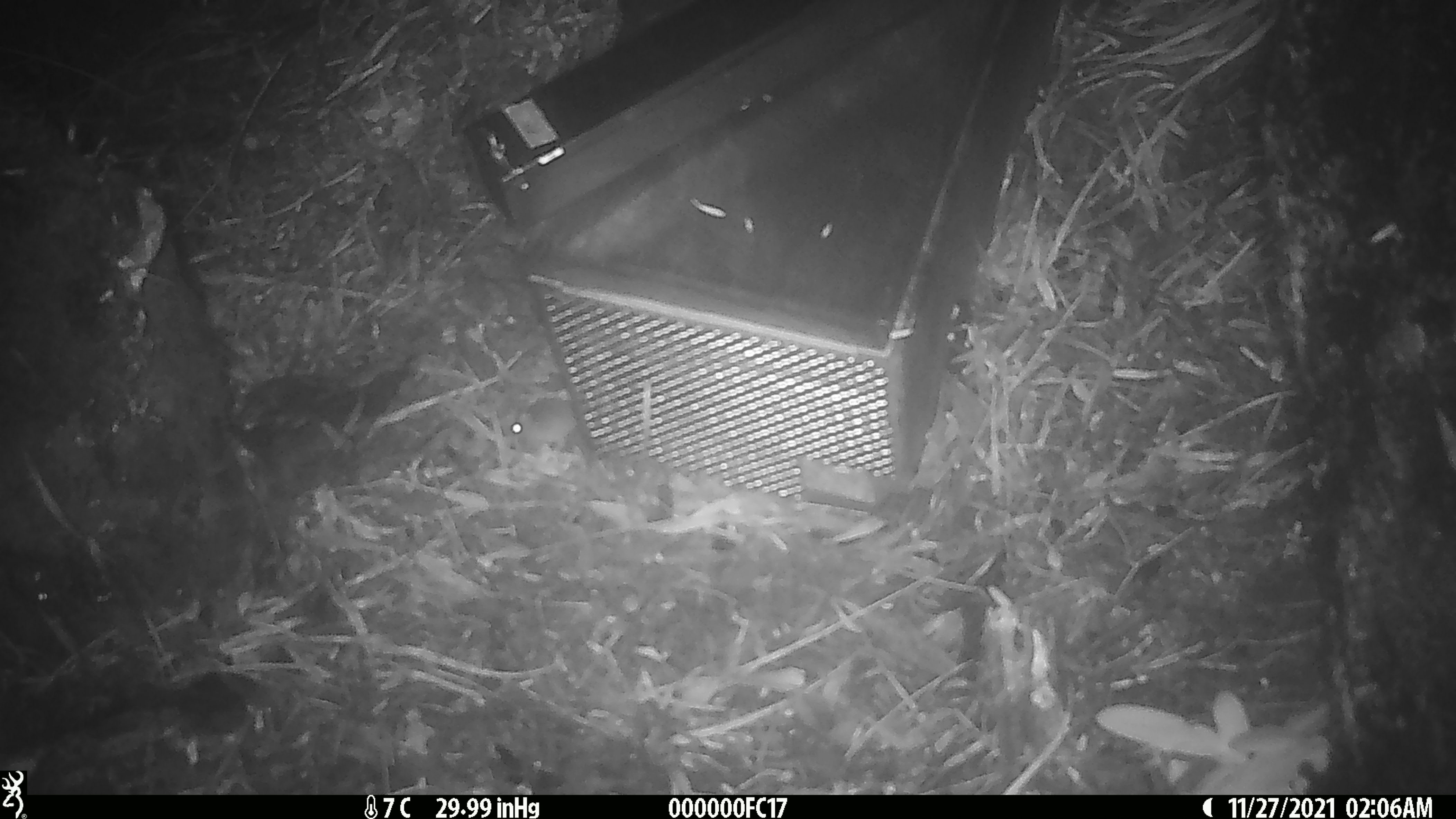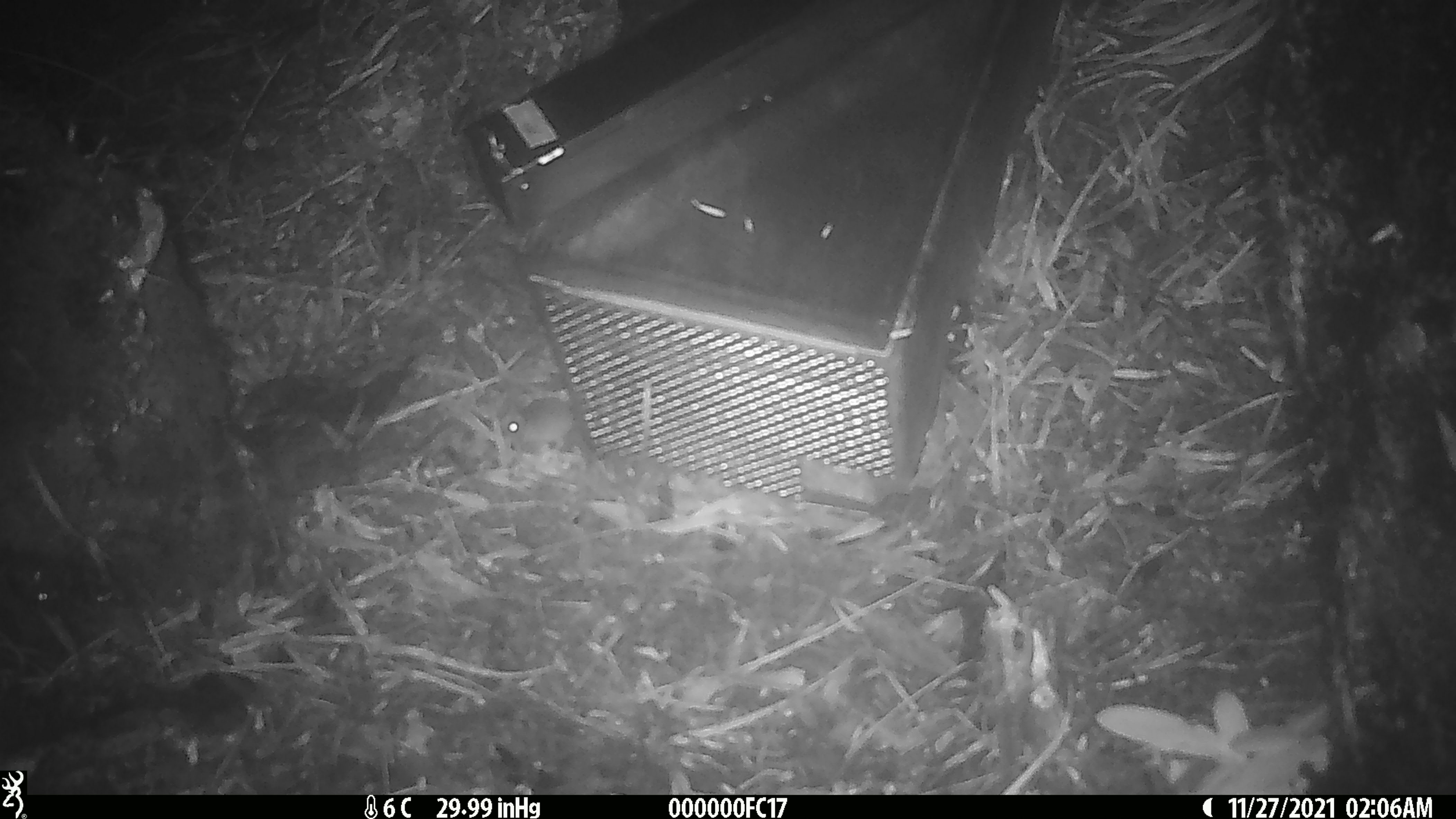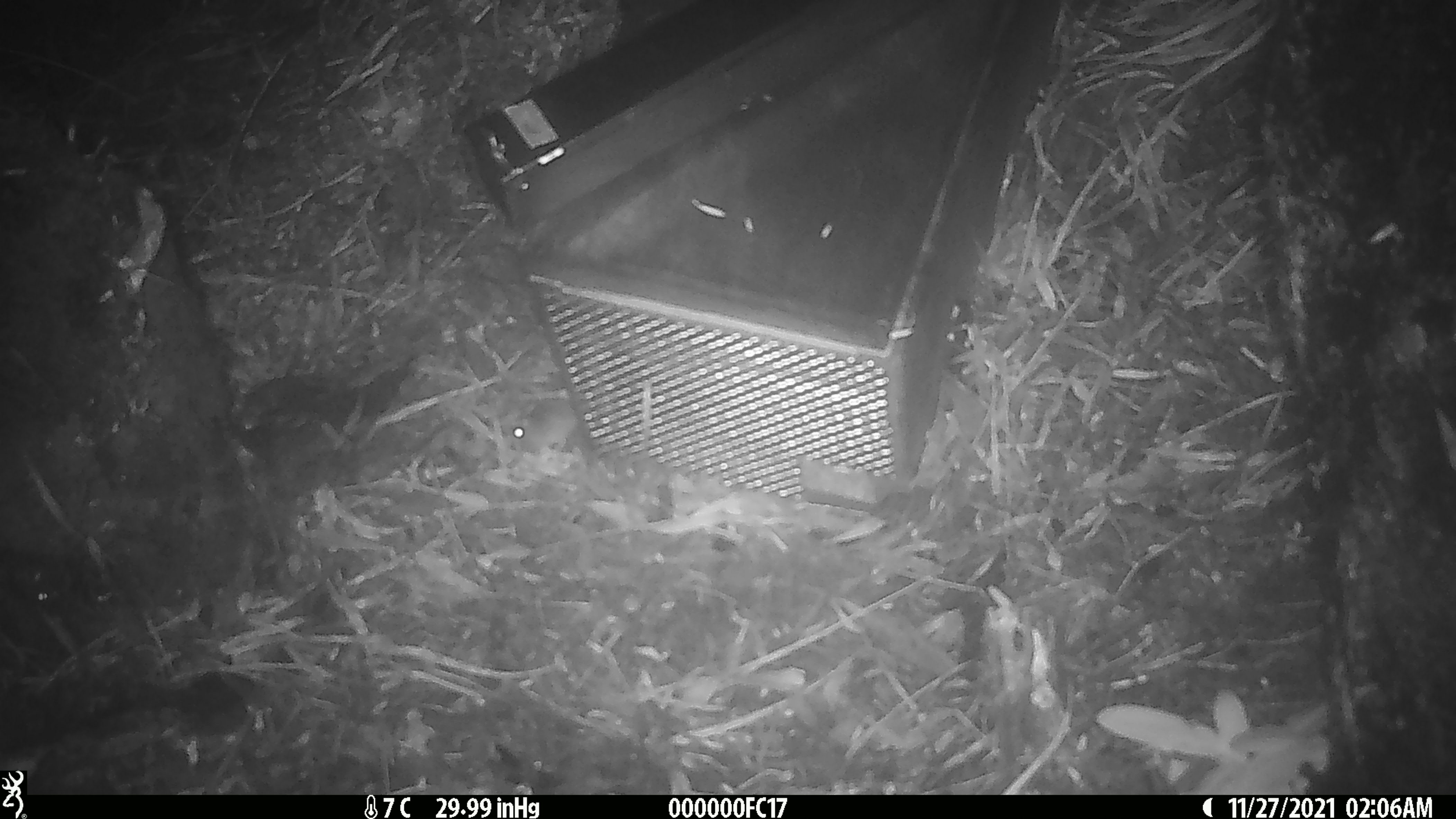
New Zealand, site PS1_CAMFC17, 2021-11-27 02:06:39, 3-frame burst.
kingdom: Animalia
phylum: Chordata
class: Mammalia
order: Rodentia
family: Muridae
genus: Mus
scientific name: Mus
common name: mouse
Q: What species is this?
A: Mouse (Mus).